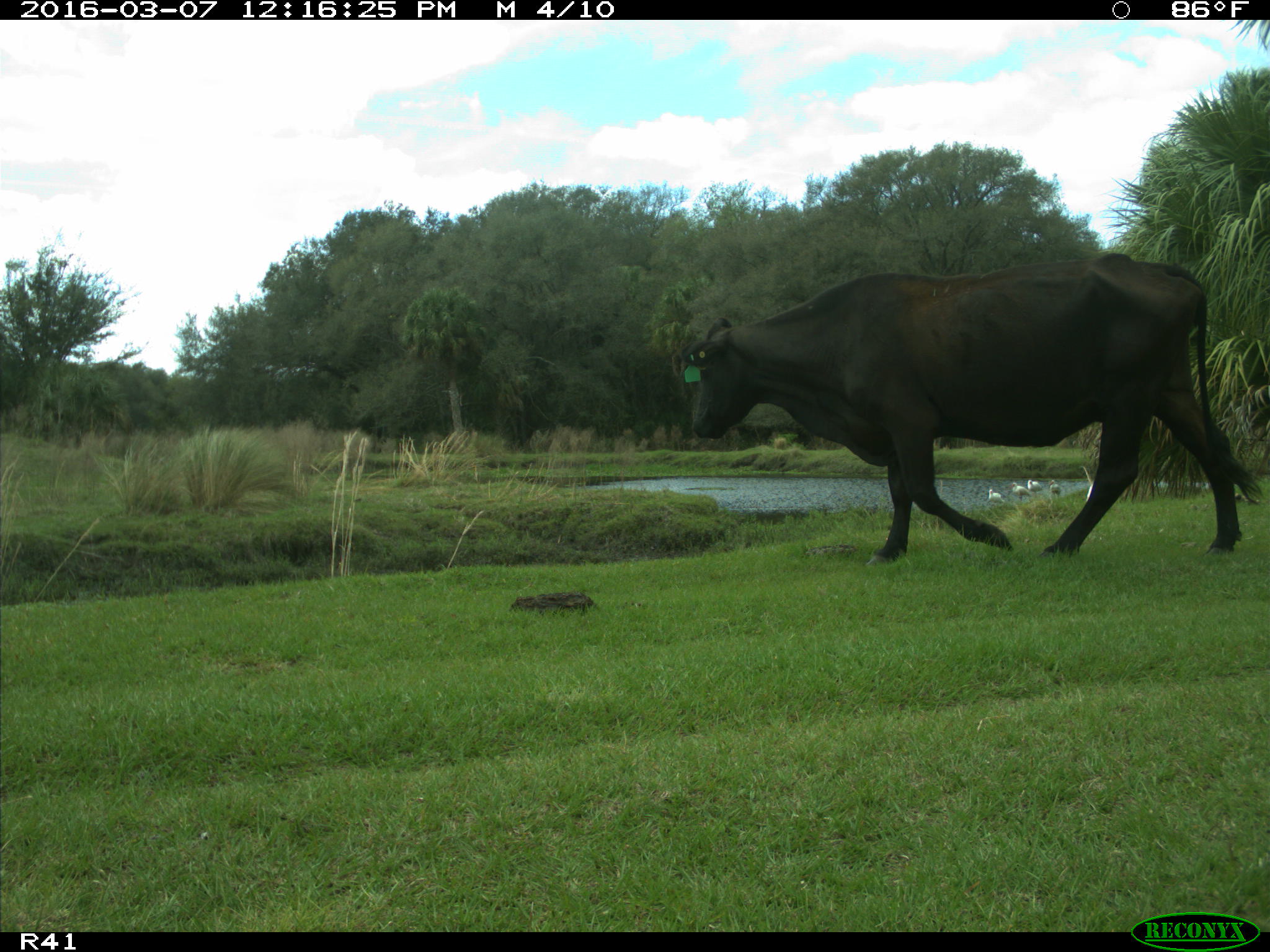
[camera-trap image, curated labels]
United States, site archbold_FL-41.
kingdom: Animalia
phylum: Chordata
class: Mammalia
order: Artiodactyla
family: Bovidae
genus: Bos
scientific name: Bos taurus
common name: domestic cow